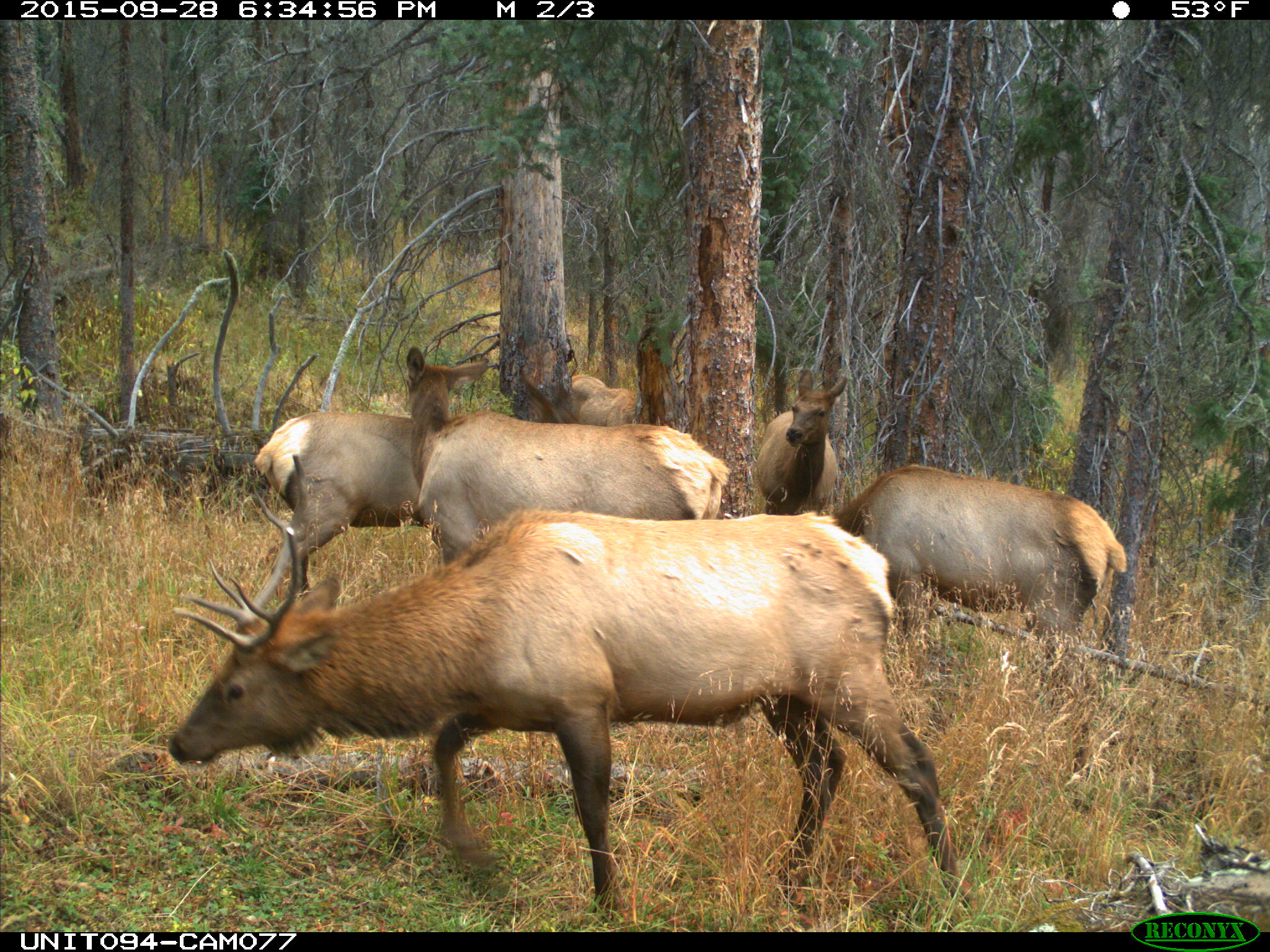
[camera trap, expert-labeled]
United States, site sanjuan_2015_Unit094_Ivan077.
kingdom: Animalia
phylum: Chordata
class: Mammalia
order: Artiodactyla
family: Cervidae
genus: Cervus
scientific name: Cervus elaphus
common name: red deer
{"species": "Cervus elaphus (red deer)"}